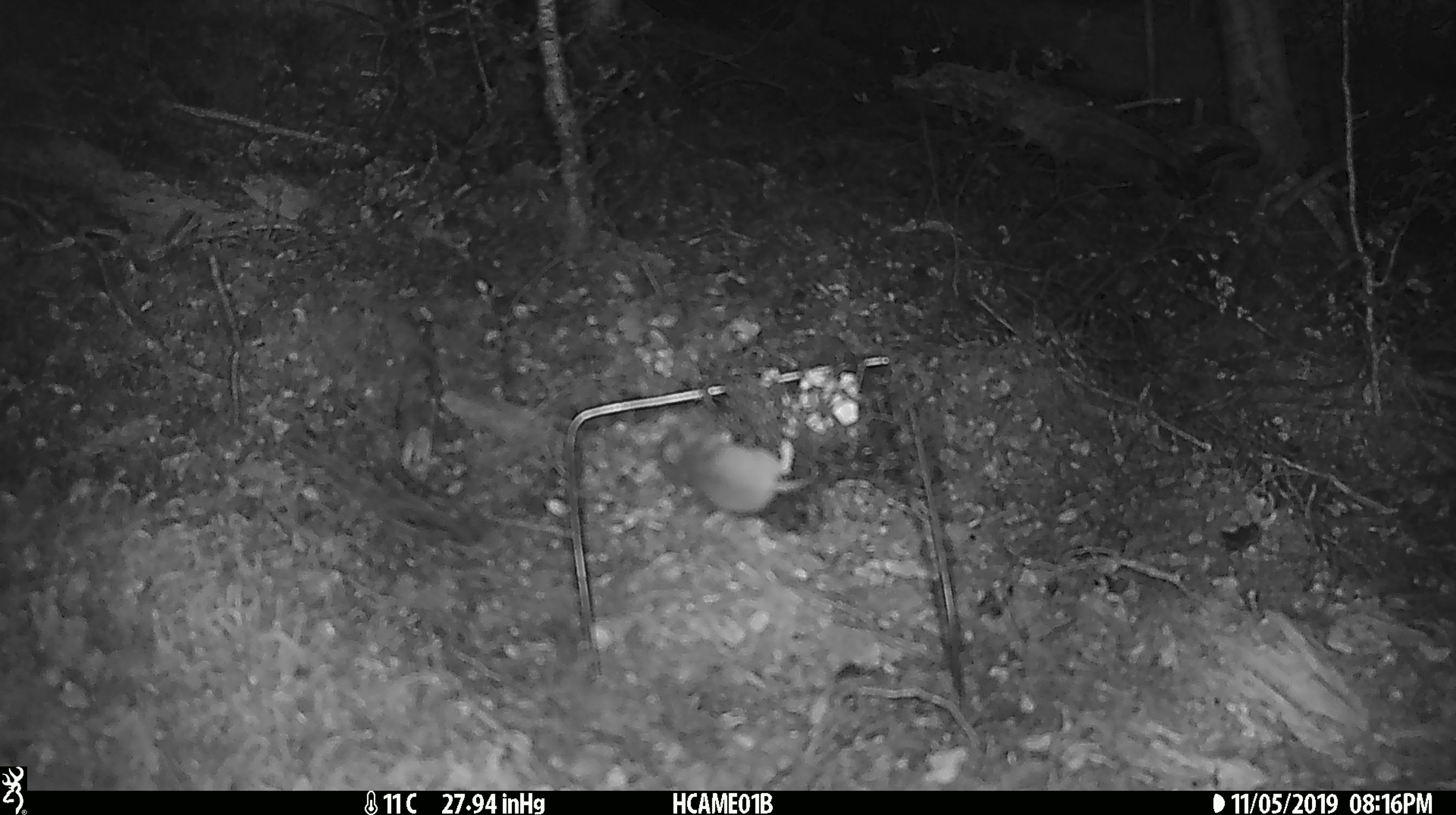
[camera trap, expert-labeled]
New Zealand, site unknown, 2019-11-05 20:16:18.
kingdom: Animalia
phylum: Chordata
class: Mammalia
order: Rodentia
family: Muridae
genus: Mus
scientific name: Mus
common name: mouse